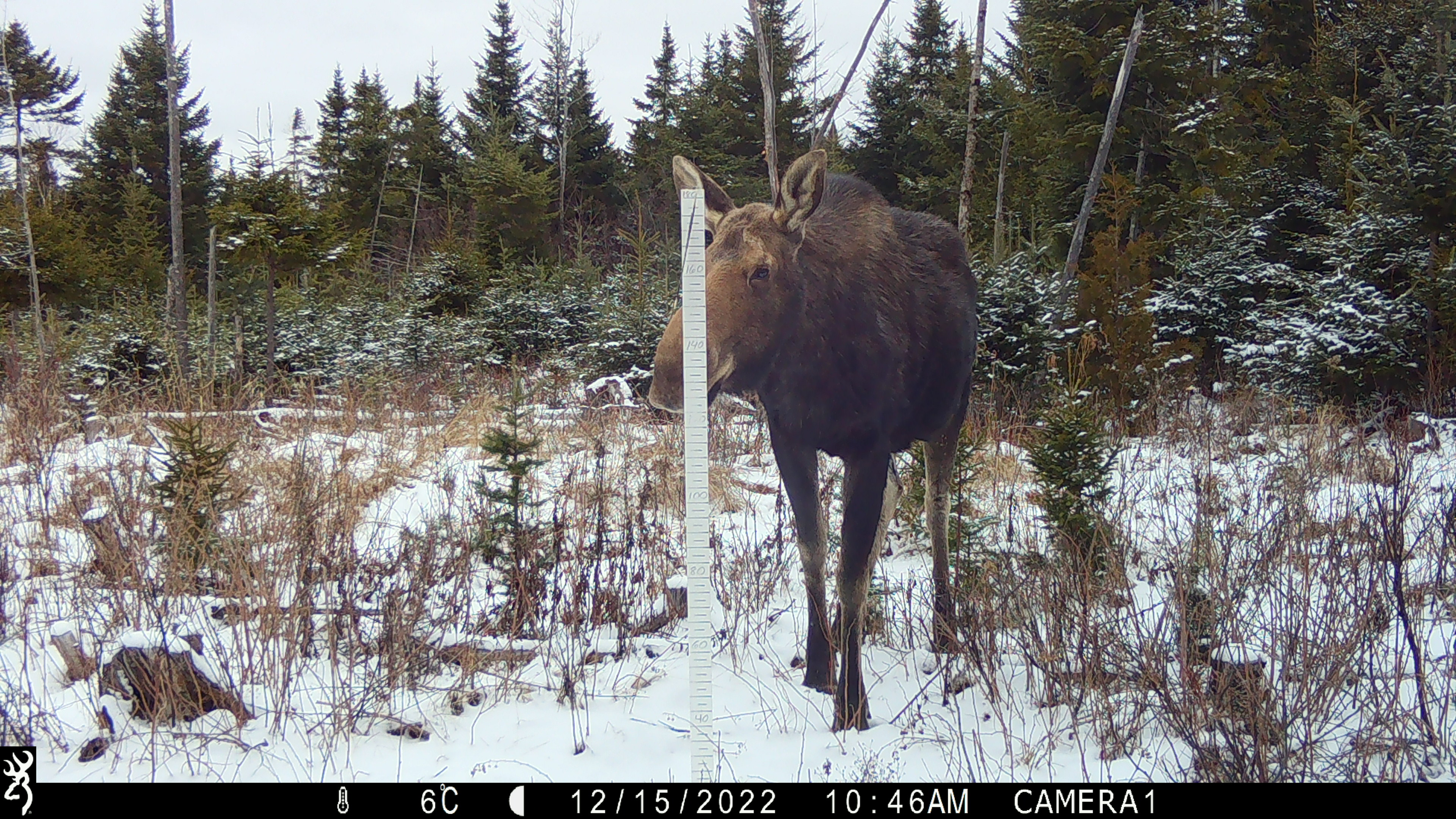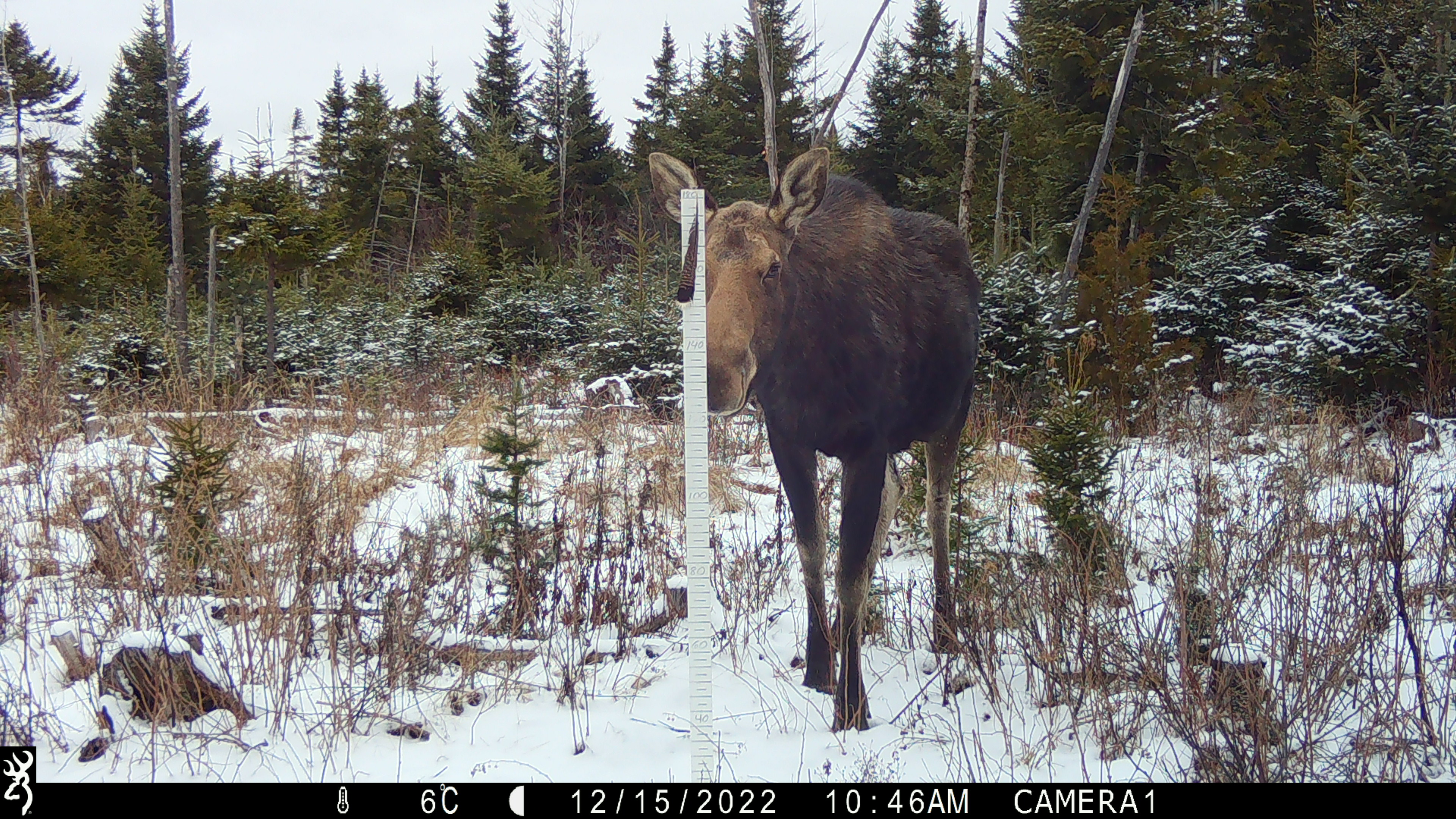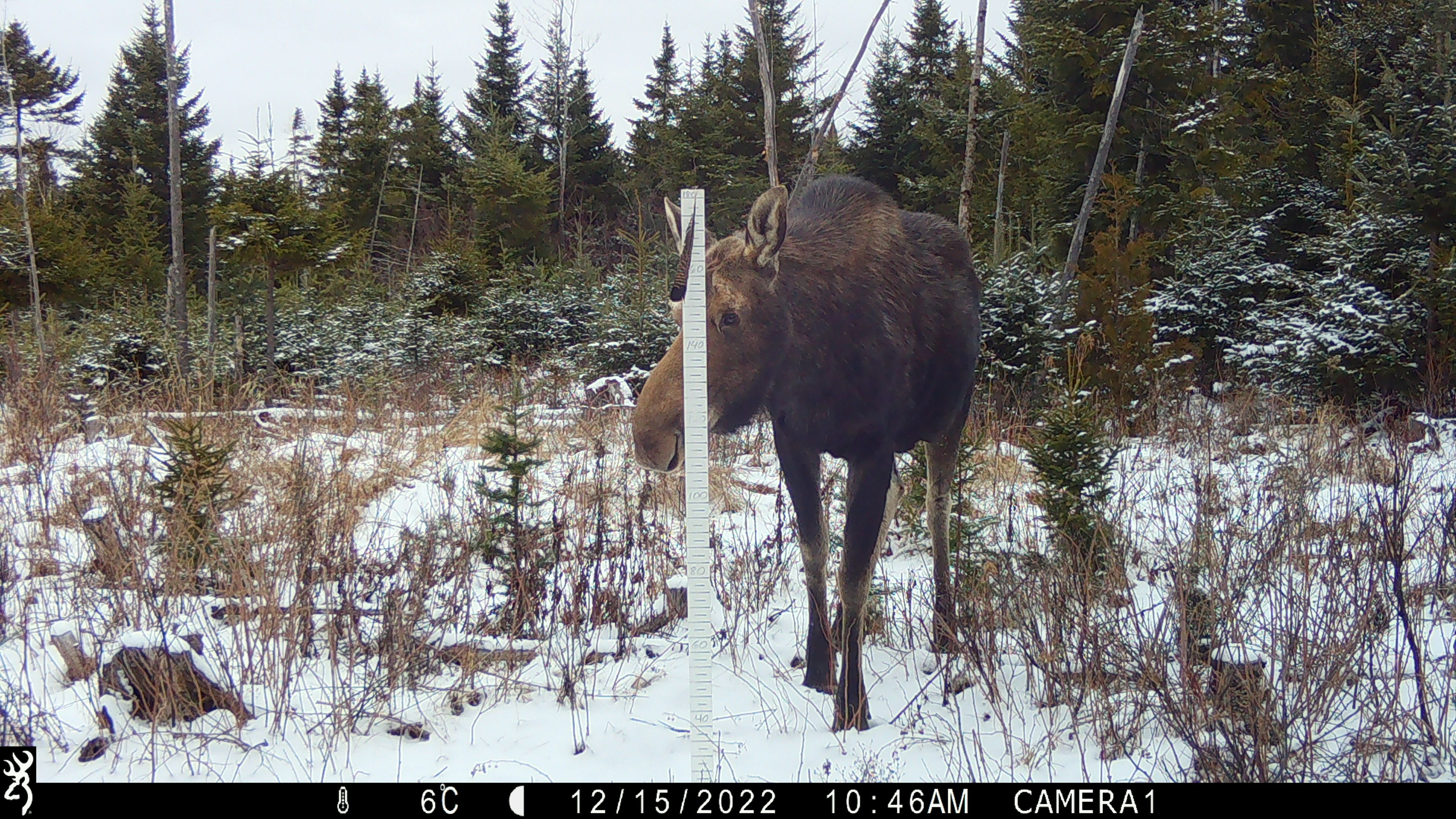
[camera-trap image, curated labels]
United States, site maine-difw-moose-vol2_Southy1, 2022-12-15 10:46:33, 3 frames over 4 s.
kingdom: Animalia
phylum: Chordata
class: Mammalia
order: Artiodactyla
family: Cervidae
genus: Alces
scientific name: Alces alces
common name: moose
Moose (Alces alces).